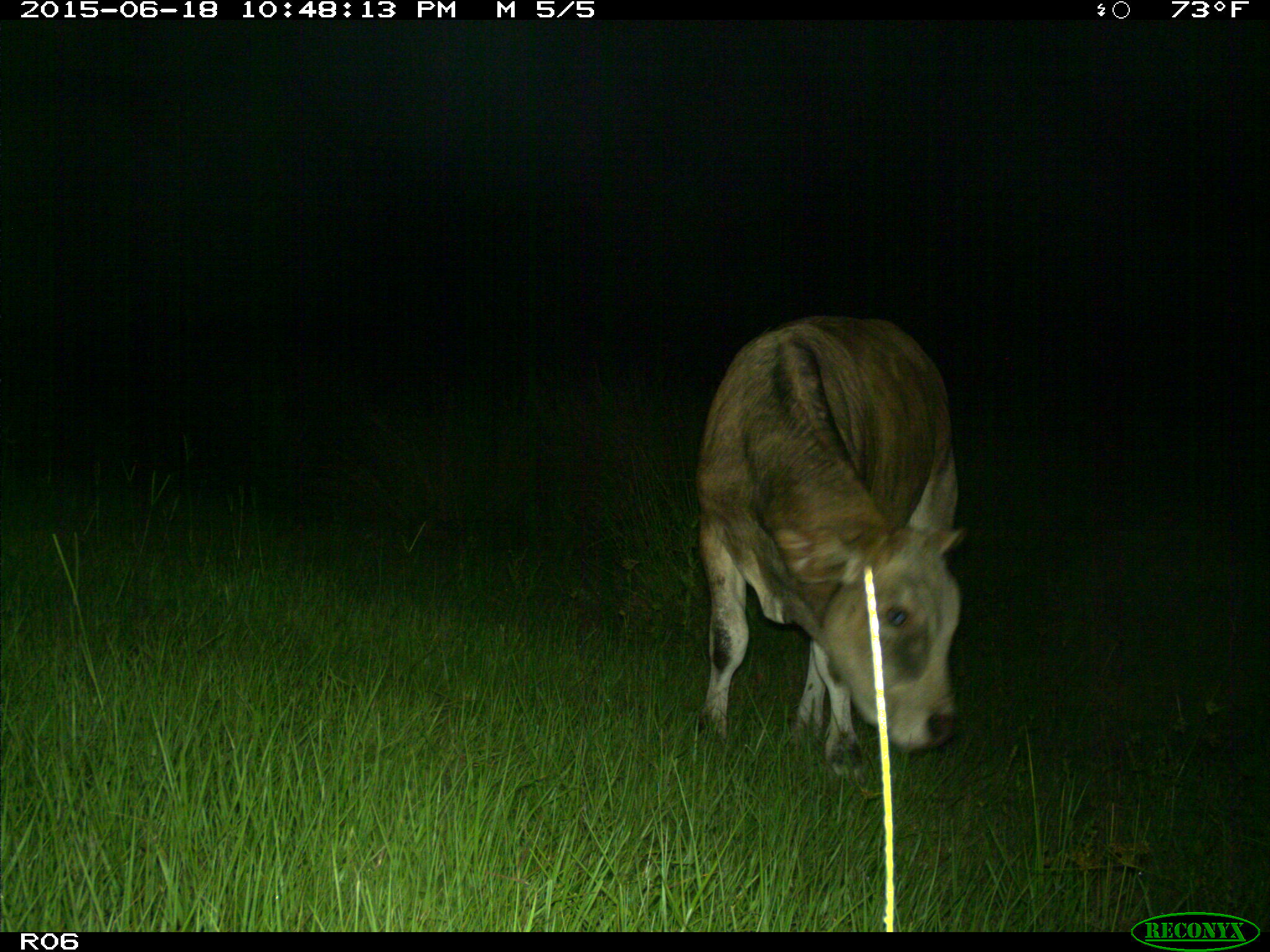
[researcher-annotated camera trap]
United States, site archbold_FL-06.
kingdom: Animalia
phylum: Chordata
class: Mammalia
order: Artiodactyla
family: Bovidae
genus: Bos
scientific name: Bos taurus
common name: domestic cow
Bos taurus (domestic cow).